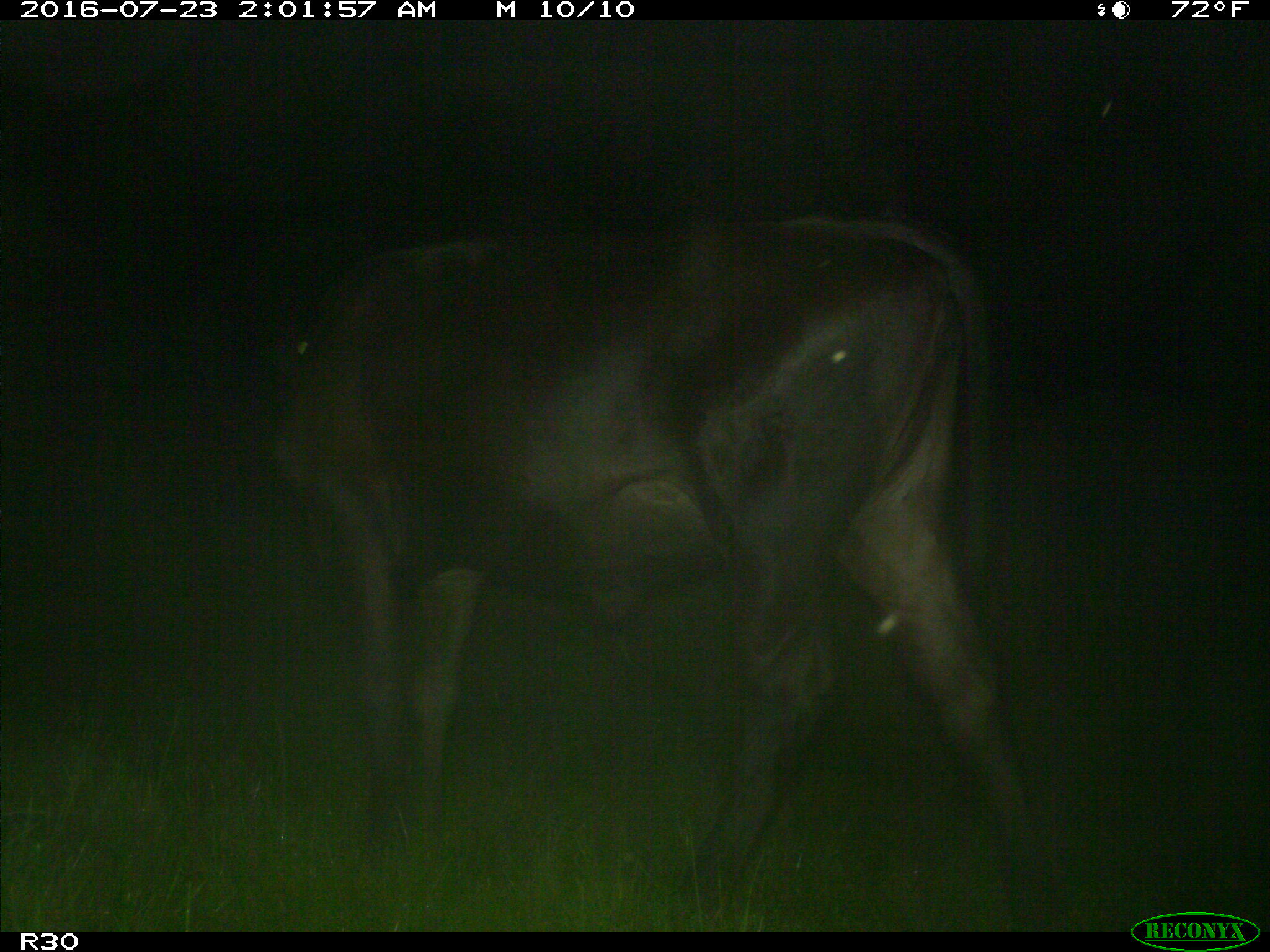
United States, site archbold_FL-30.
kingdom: Animalia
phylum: Chordata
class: Mammalia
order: Artiodactyla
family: Bovidae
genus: Bos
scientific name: Bos taurus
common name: domestic cow